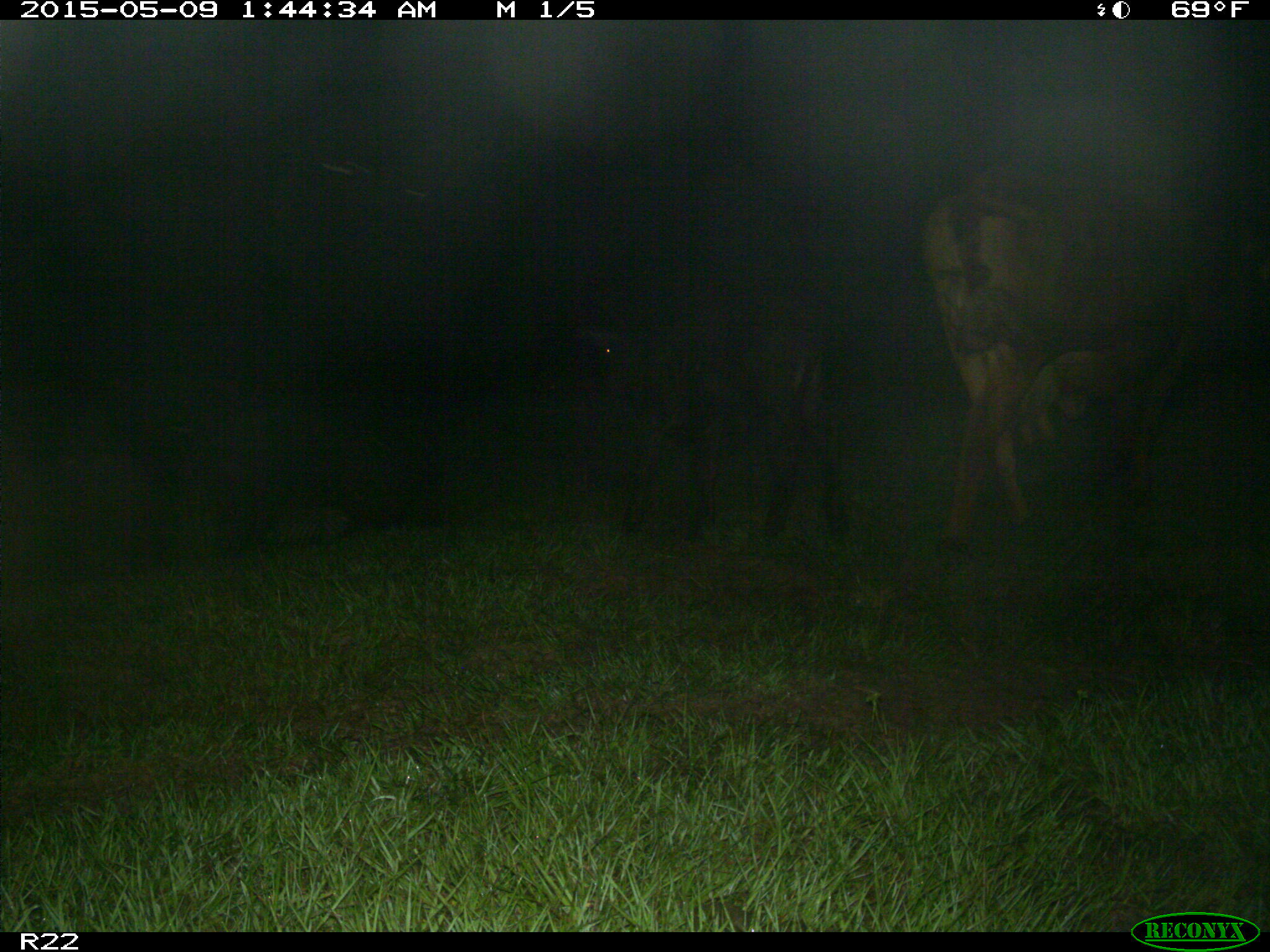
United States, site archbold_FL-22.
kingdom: Animalia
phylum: Chordata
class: Mammalia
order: Artiodactyla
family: Bovidae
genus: Bos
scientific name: Bos taurus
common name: domestic cow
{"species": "Bos taurus (domestic cow)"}